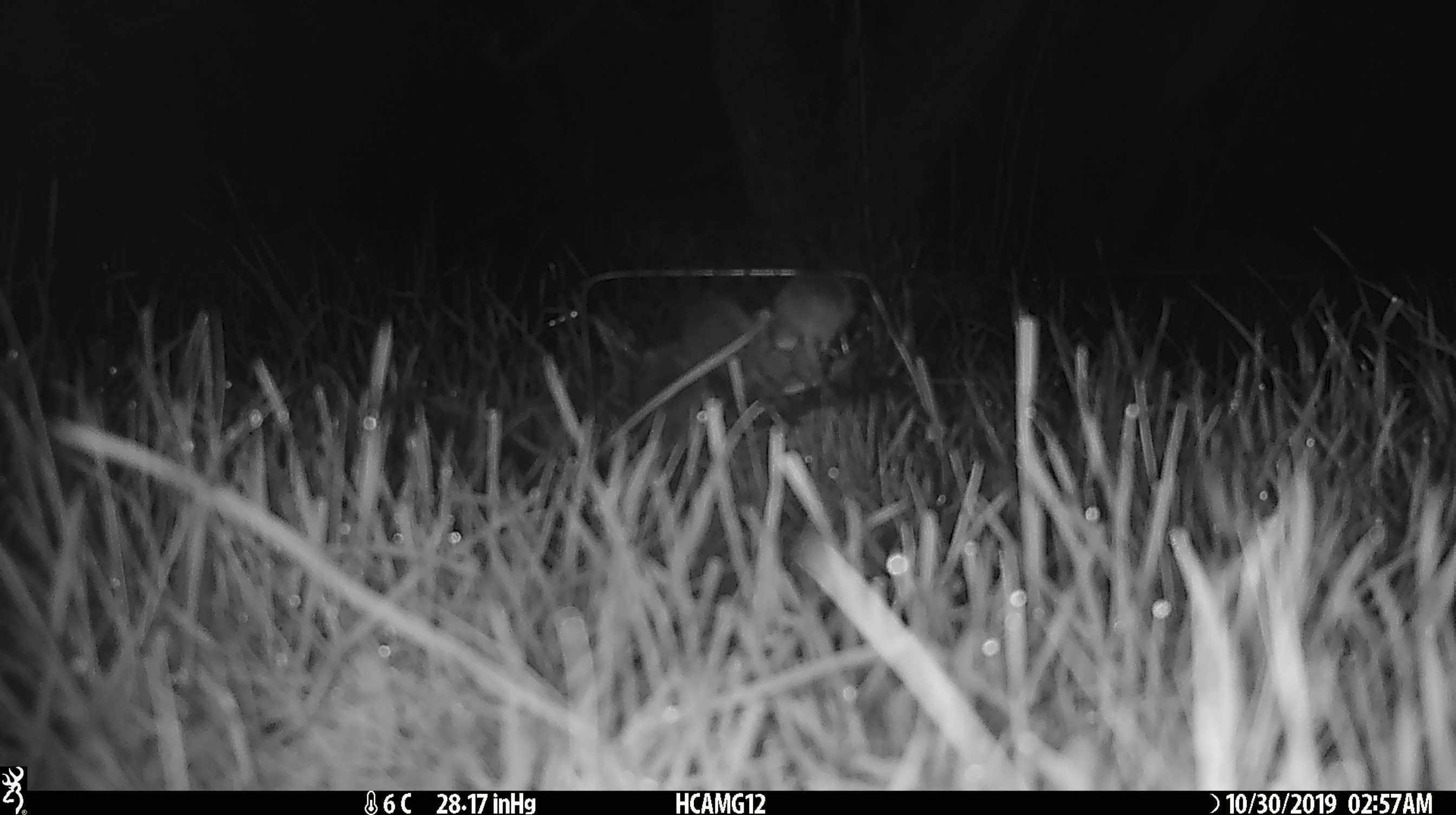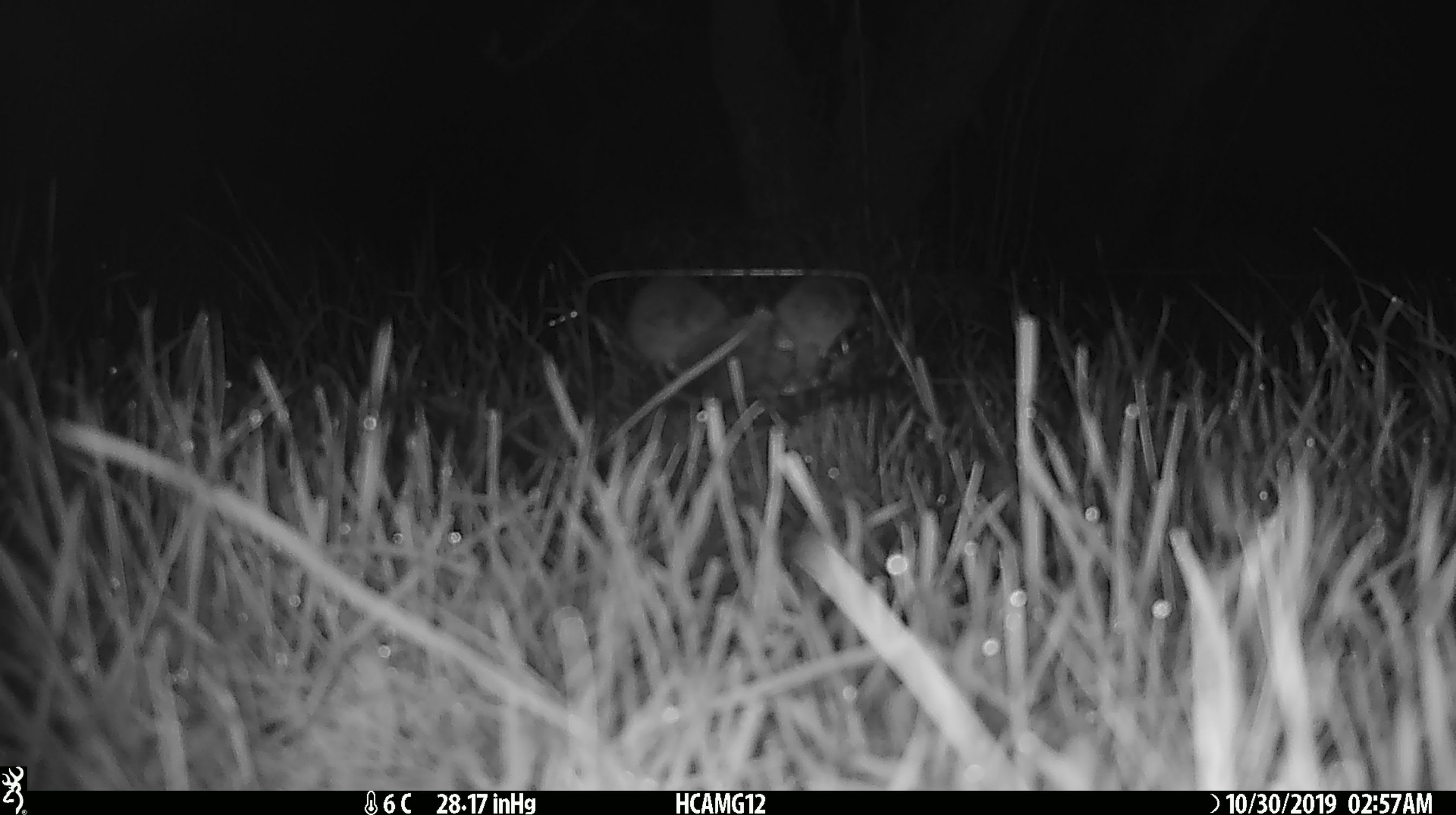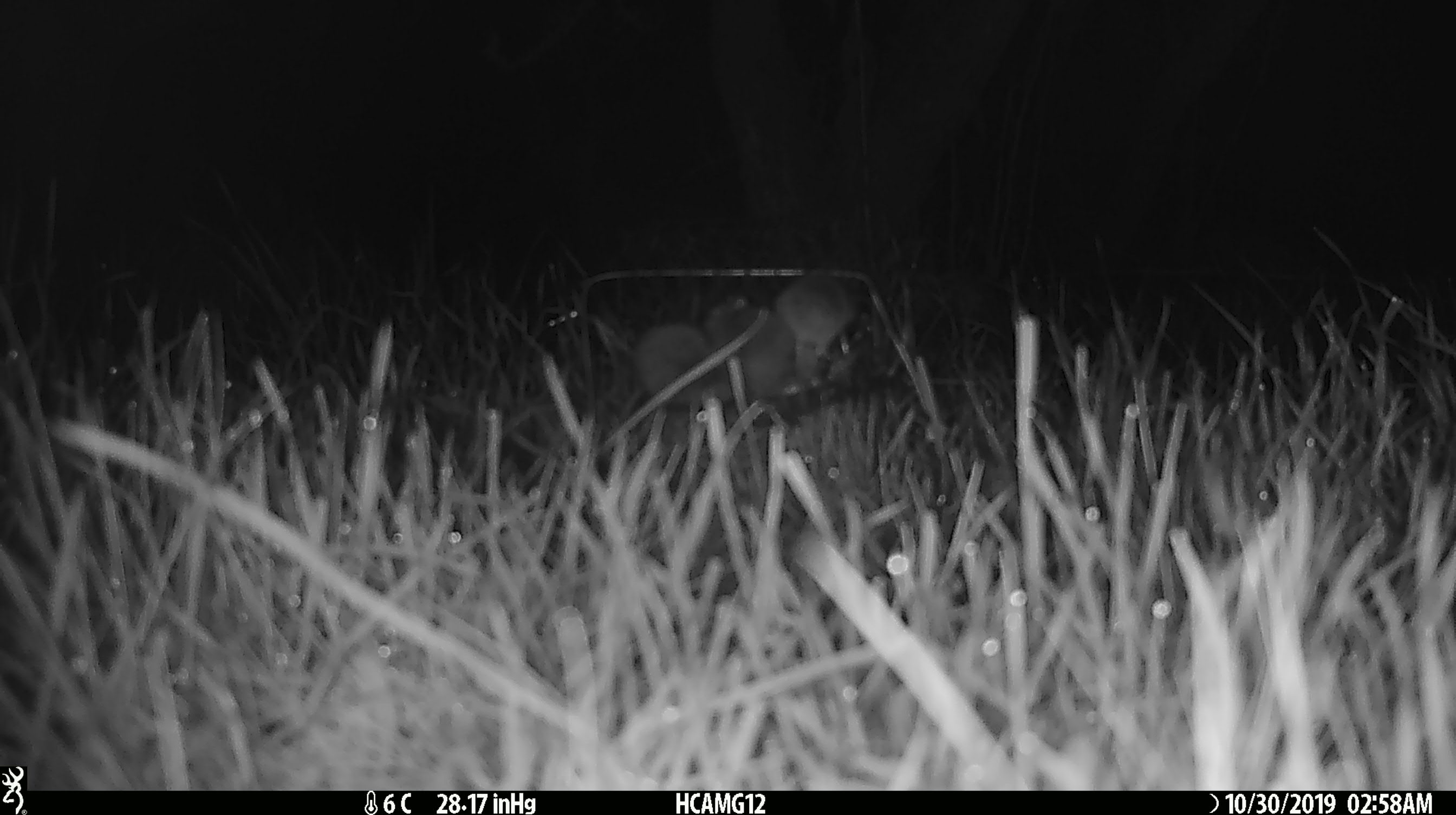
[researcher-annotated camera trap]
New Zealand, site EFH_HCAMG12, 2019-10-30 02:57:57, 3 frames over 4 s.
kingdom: Animalia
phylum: Chordata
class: Mammalia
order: Rodentia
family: Muridae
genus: Mus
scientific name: Mus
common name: mouse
Mouse (Mus).